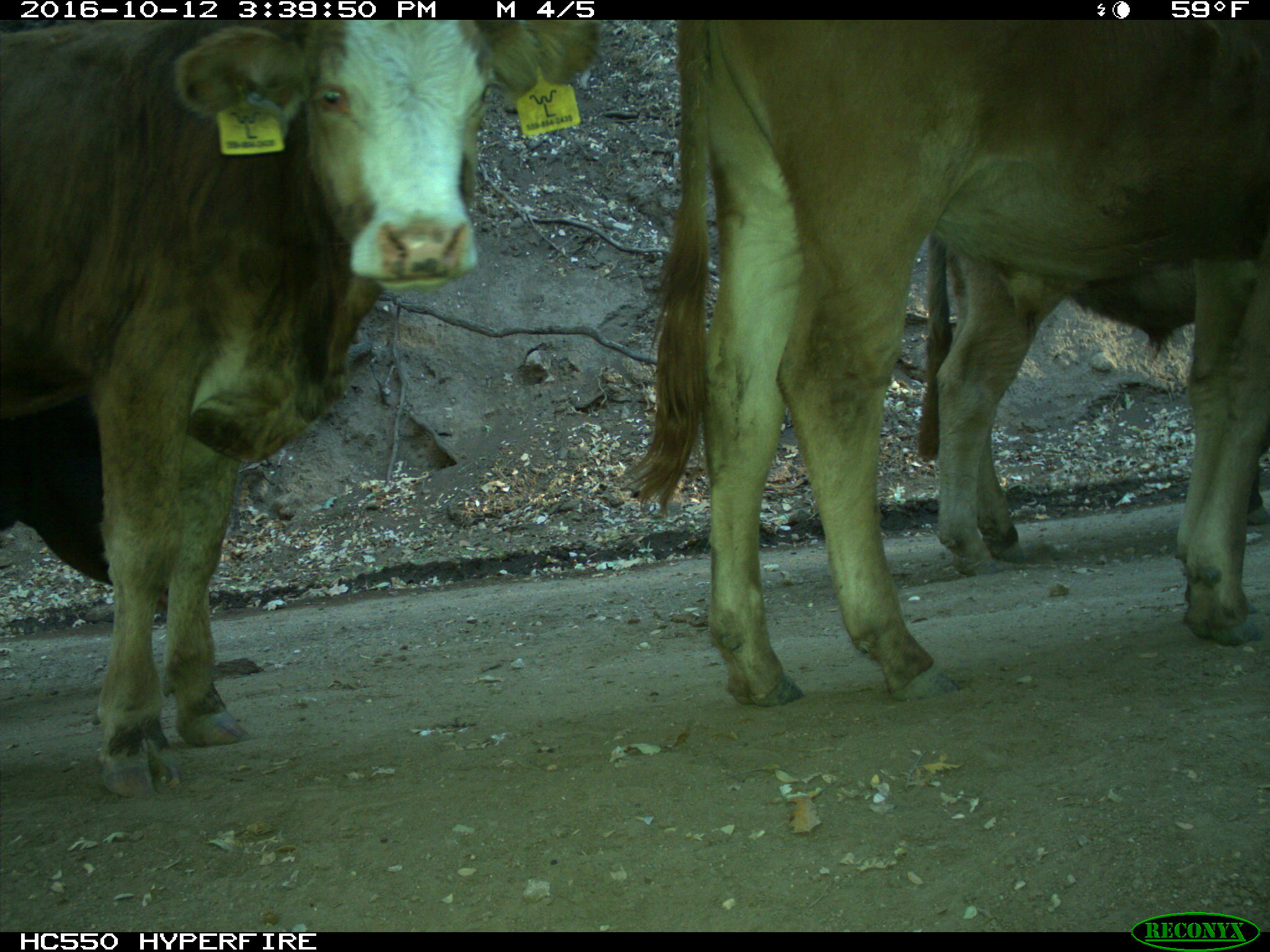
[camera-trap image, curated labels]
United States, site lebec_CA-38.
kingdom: Animalia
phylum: Chordata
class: Mammalia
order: Artiodactyla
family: Bovidae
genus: Bos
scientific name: Bos taurus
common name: domestic cow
Bos taurus (domestic cow).